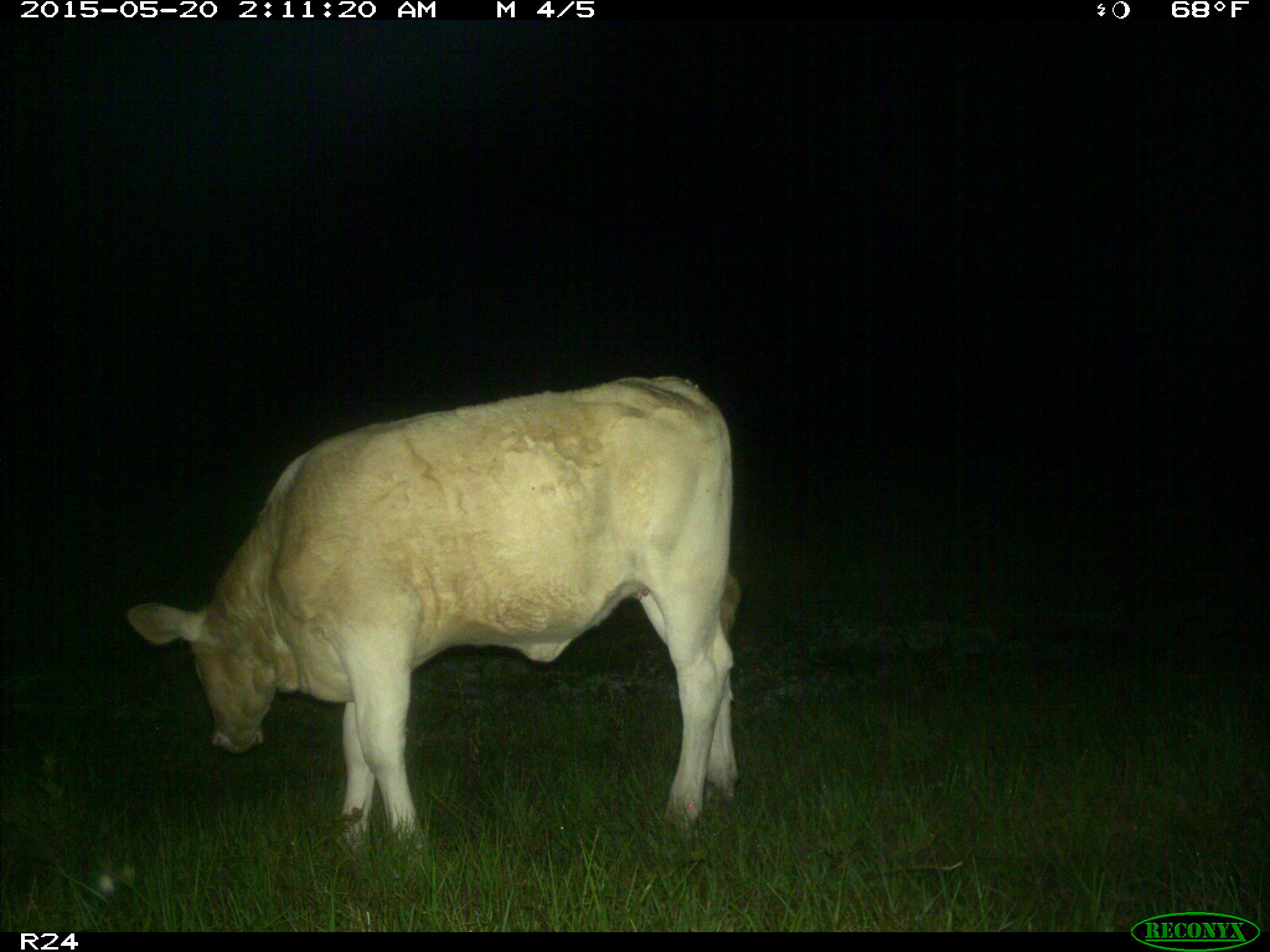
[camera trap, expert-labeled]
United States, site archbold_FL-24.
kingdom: Animalia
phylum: Chordata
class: Mammalia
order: Artiodactyla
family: Bovidae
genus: Bos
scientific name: Bos taurus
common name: domestic cow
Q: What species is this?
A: Bos taurus (domestic cow).